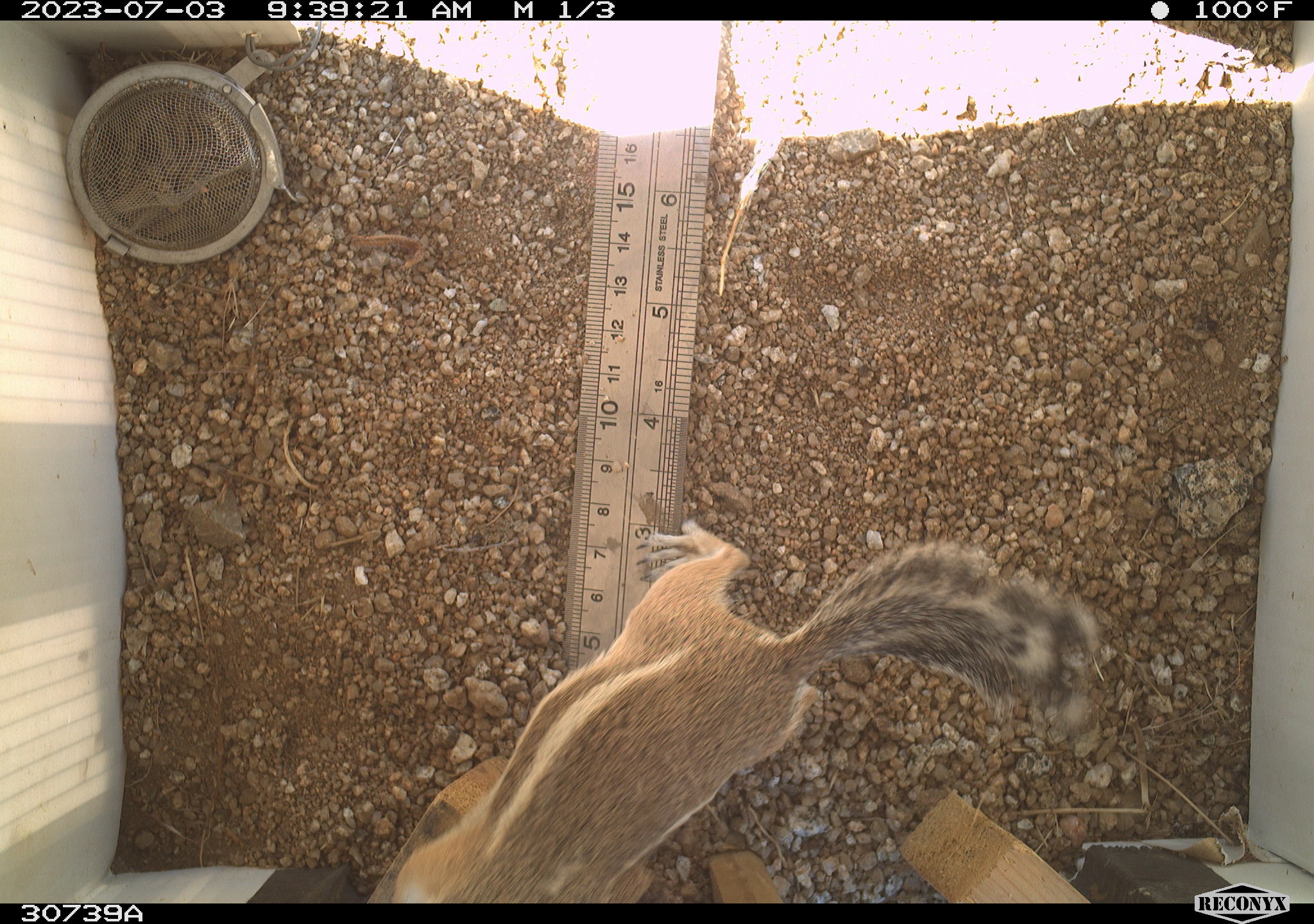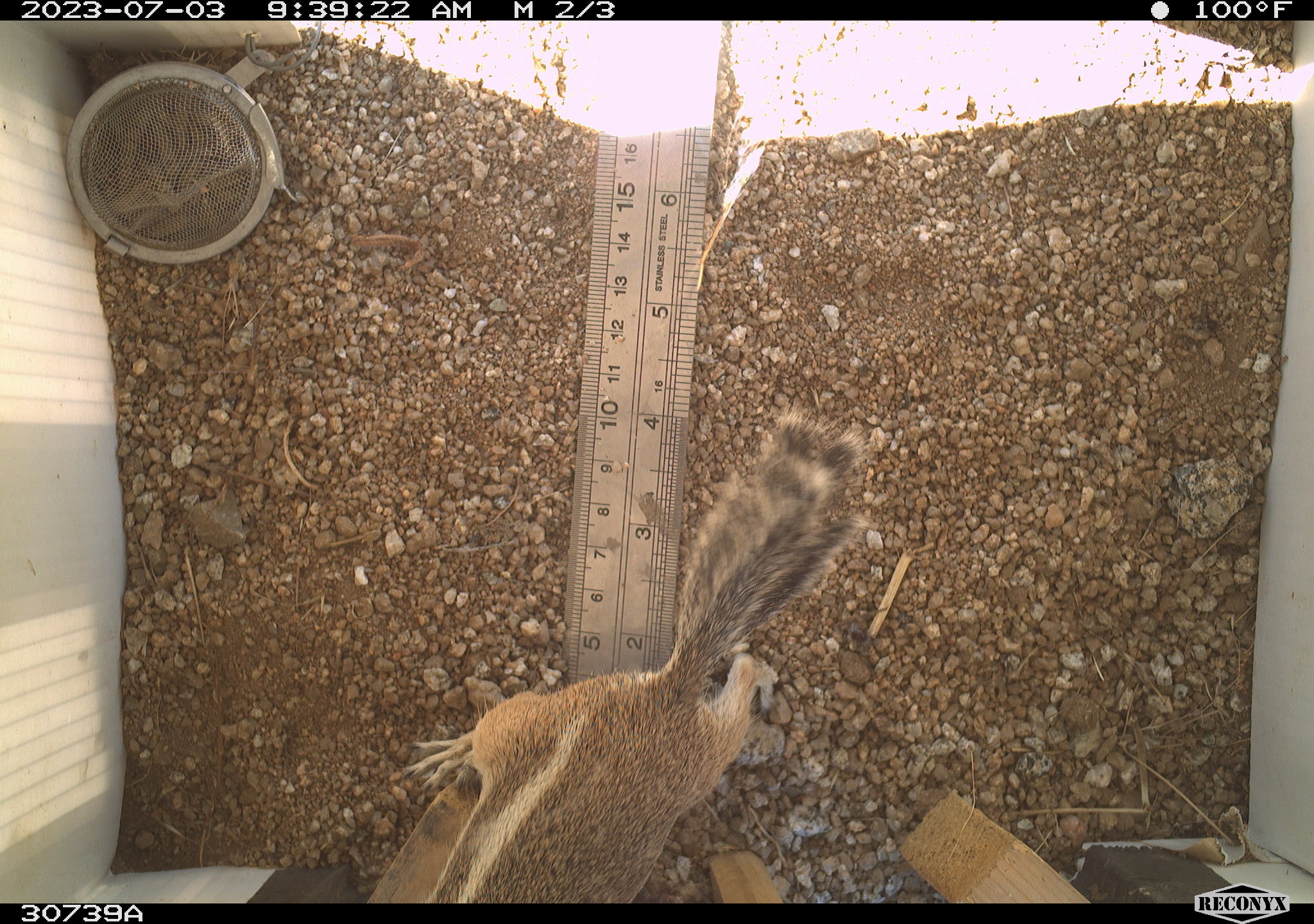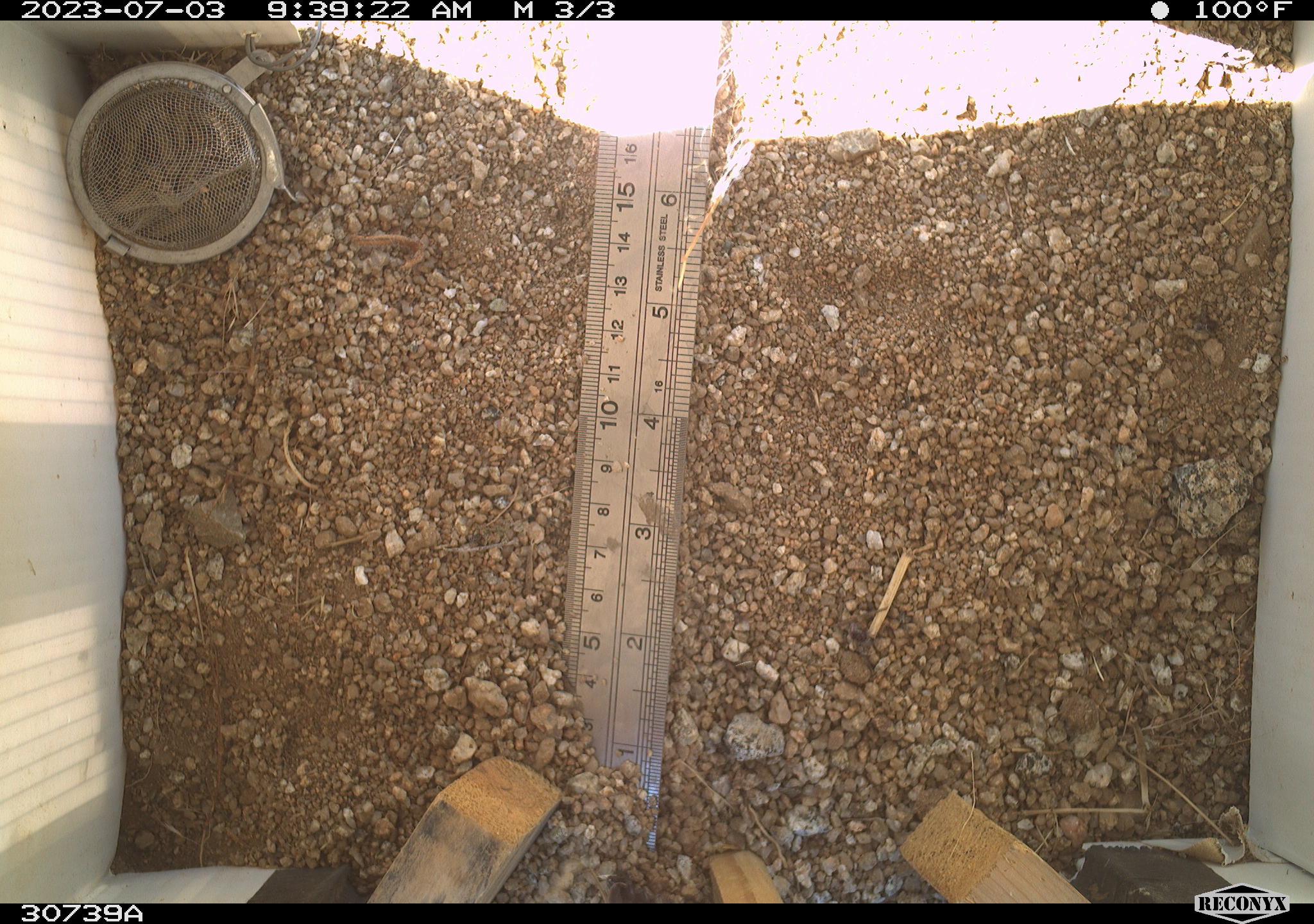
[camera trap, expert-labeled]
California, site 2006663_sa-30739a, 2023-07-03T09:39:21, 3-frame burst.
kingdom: Animalia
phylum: Chordata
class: Mammalia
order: Rodentia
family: Sciuridae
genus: Ammospermophilus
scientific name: Ammospermophilus leucurus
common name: white-tailed antelope squirrel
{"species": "white-tailed antelope squirrel (Ammospermophilus leucurus)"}